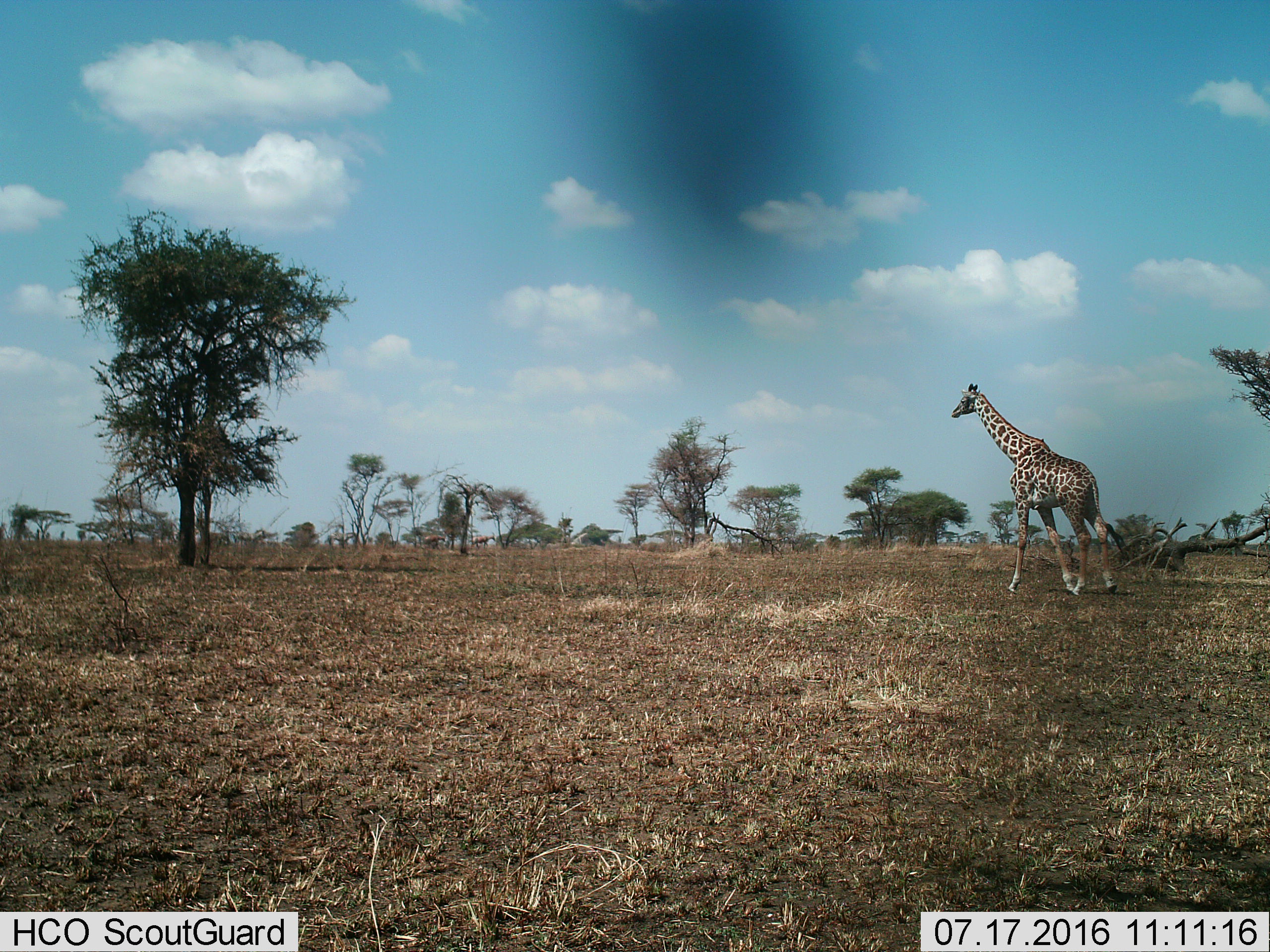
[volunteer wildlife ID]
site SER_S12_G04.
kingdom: Animalia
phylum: Chordata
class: Mammalia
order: Artiodactyla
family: Giraffidae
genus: Giraffa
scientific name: Giraffa camelopardalis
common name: giraffe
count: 1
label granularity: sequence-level